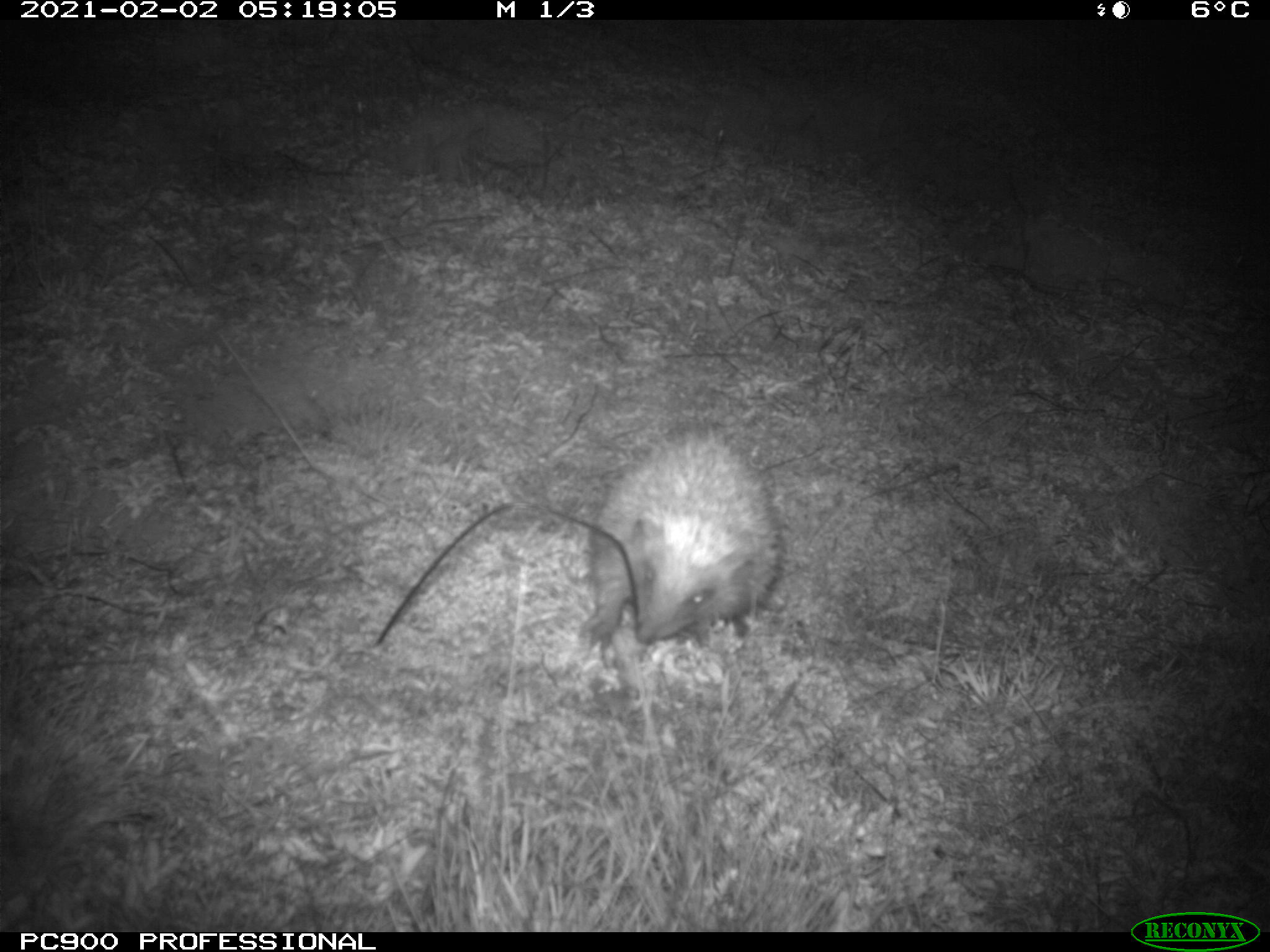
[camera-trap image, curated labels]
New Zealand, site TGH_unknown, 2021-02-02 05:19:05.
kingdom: Animalia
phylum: Chordata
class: Mammalia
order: Eulipotyphla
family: Erinaceidae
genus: Erinaceus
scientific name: Erinaceus europaeus europaeus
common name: european hedgehog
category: hedgehog